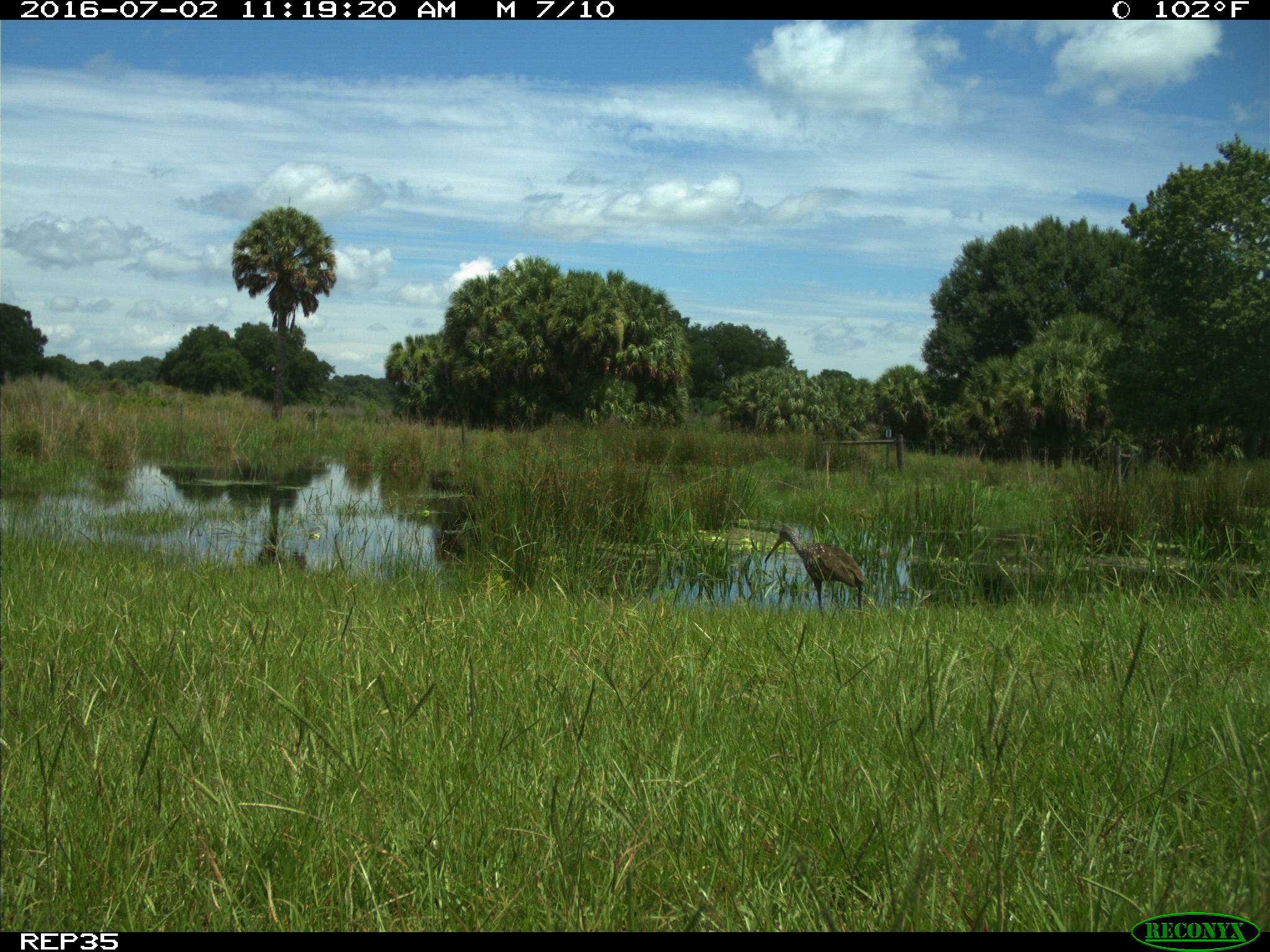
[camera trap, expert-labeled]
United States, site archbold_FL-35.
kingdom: Animalia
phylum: Chordata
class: Aves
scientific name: Aves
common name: birds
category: unidentified bird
Unidentified bird (birds) (Aves).